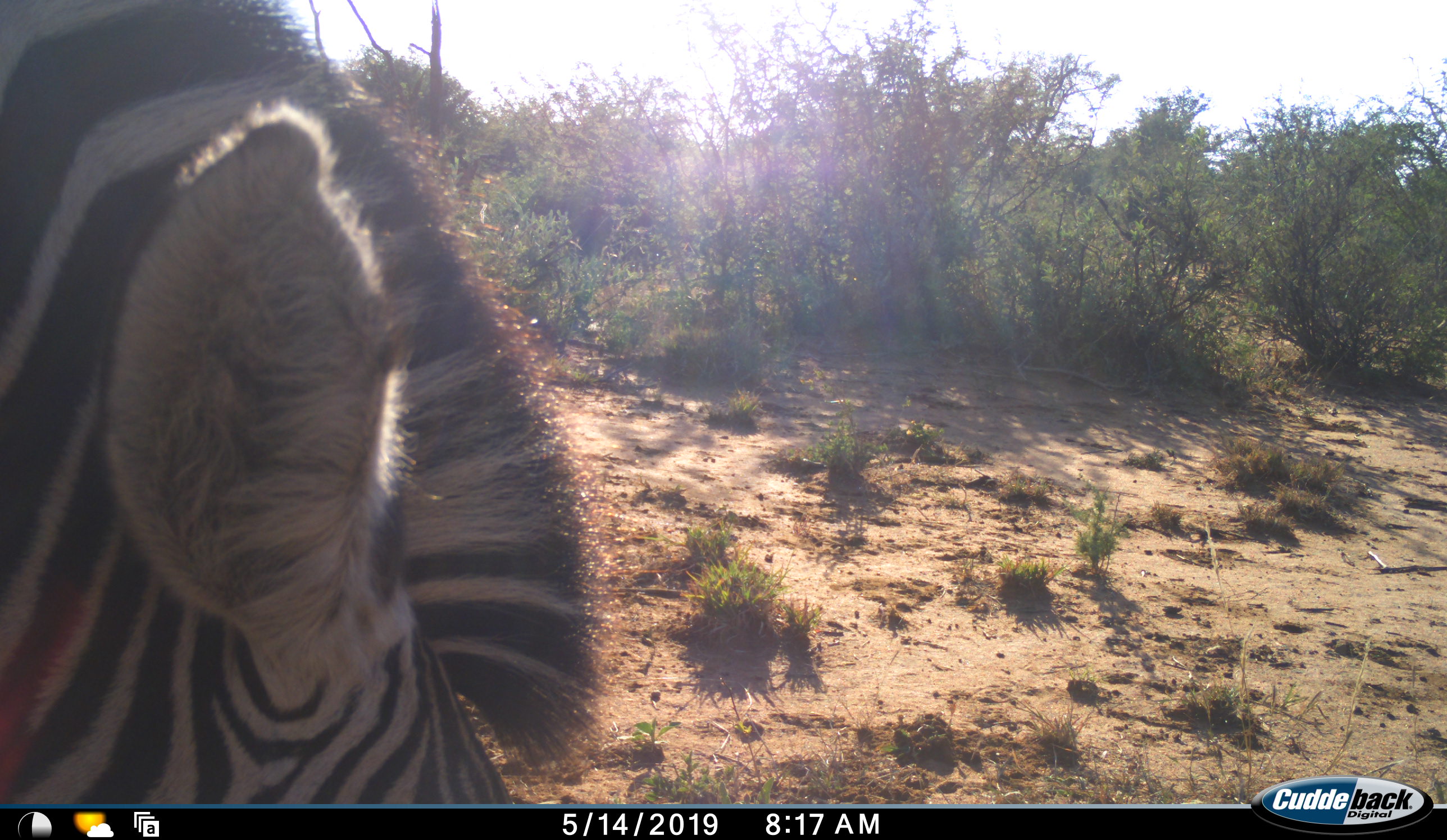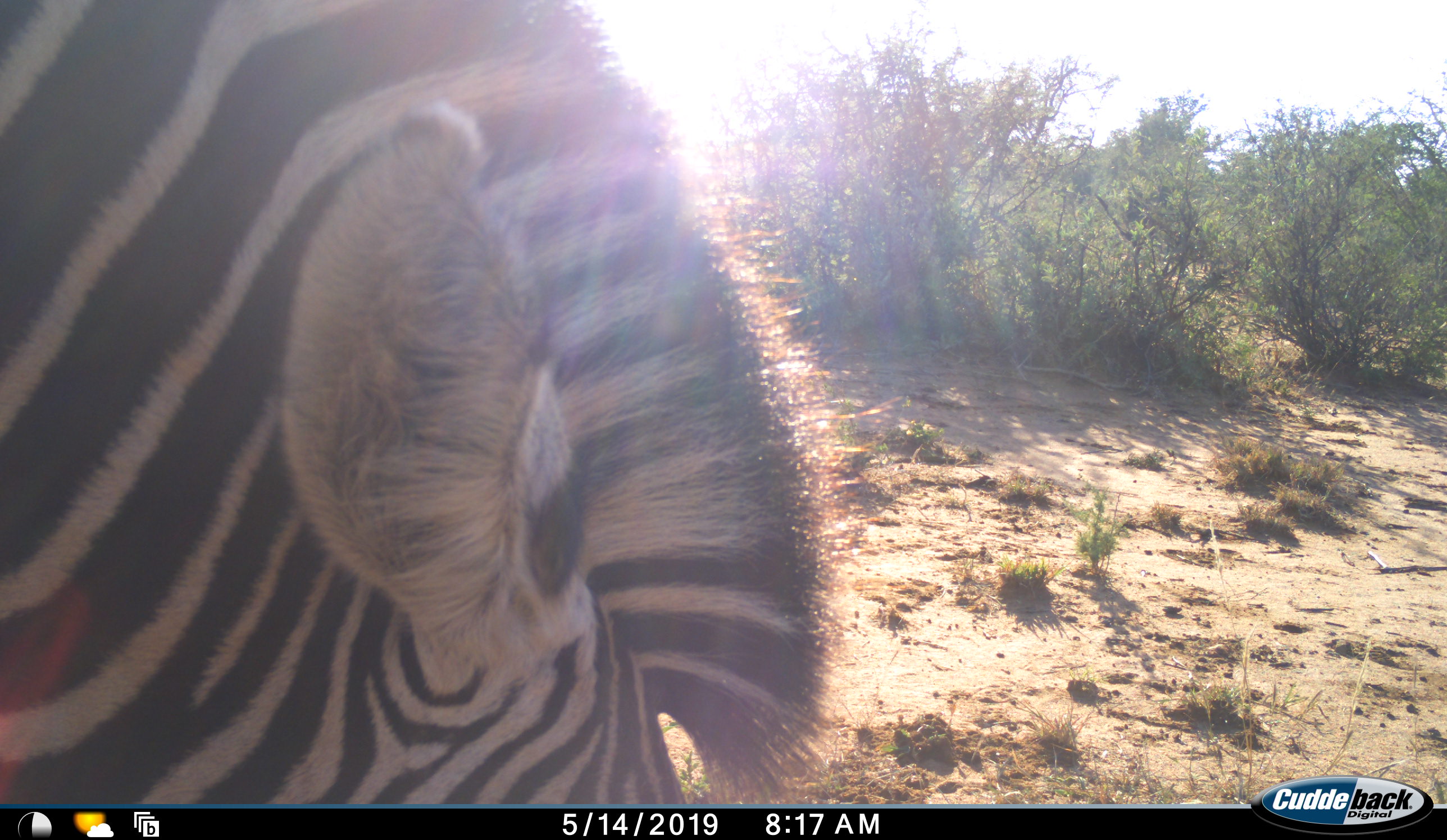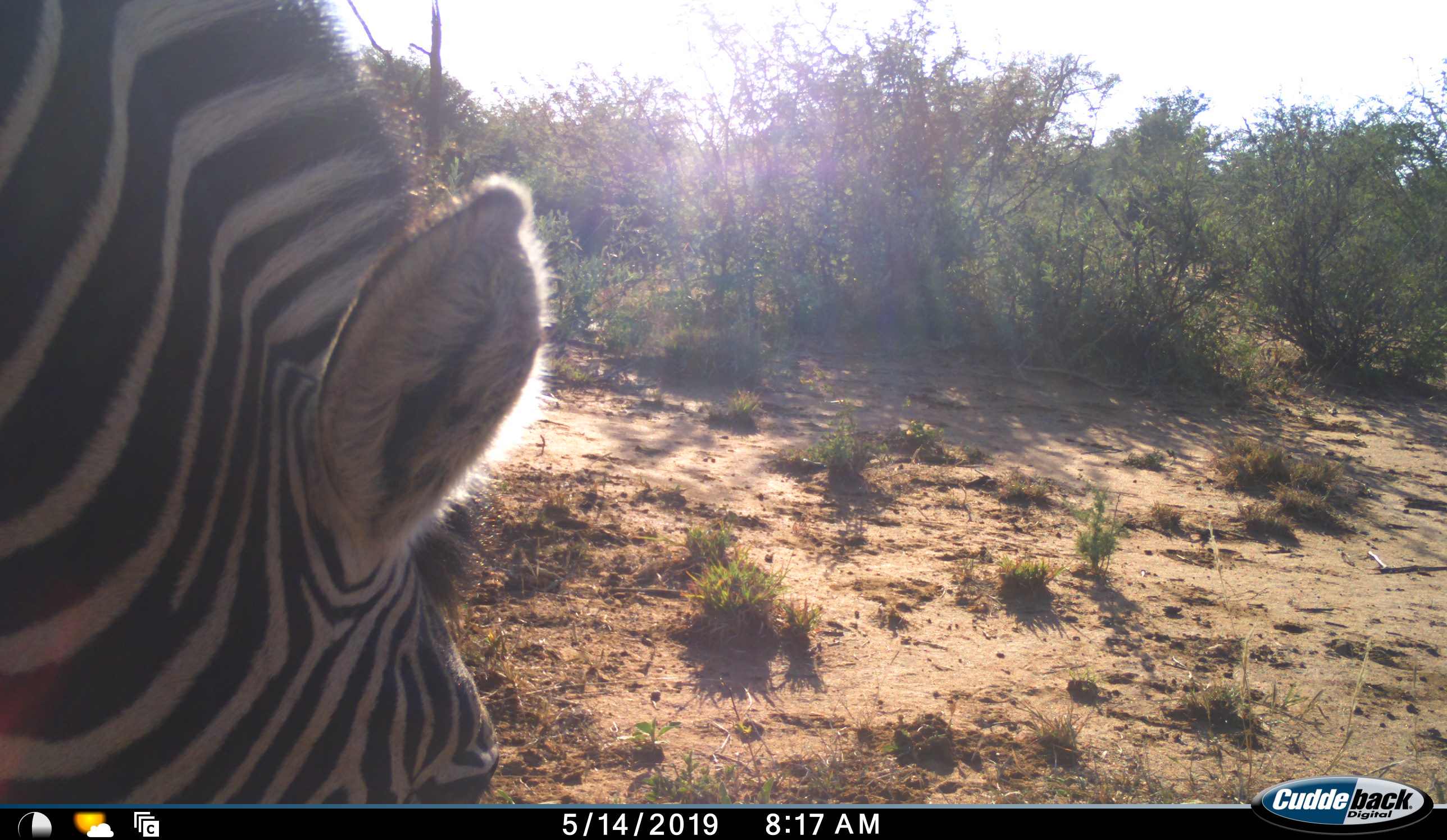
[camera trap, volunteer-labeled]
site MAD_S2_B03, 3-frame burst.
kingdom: Animalia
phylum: Chordata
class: Mammalia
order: Perissodactyla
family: Equidae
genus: Equus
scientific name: Equus quagga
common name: plains zebra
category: zebraplains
Zebraplains (plains zebra) (Equus quagga), count 1. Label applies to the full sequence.